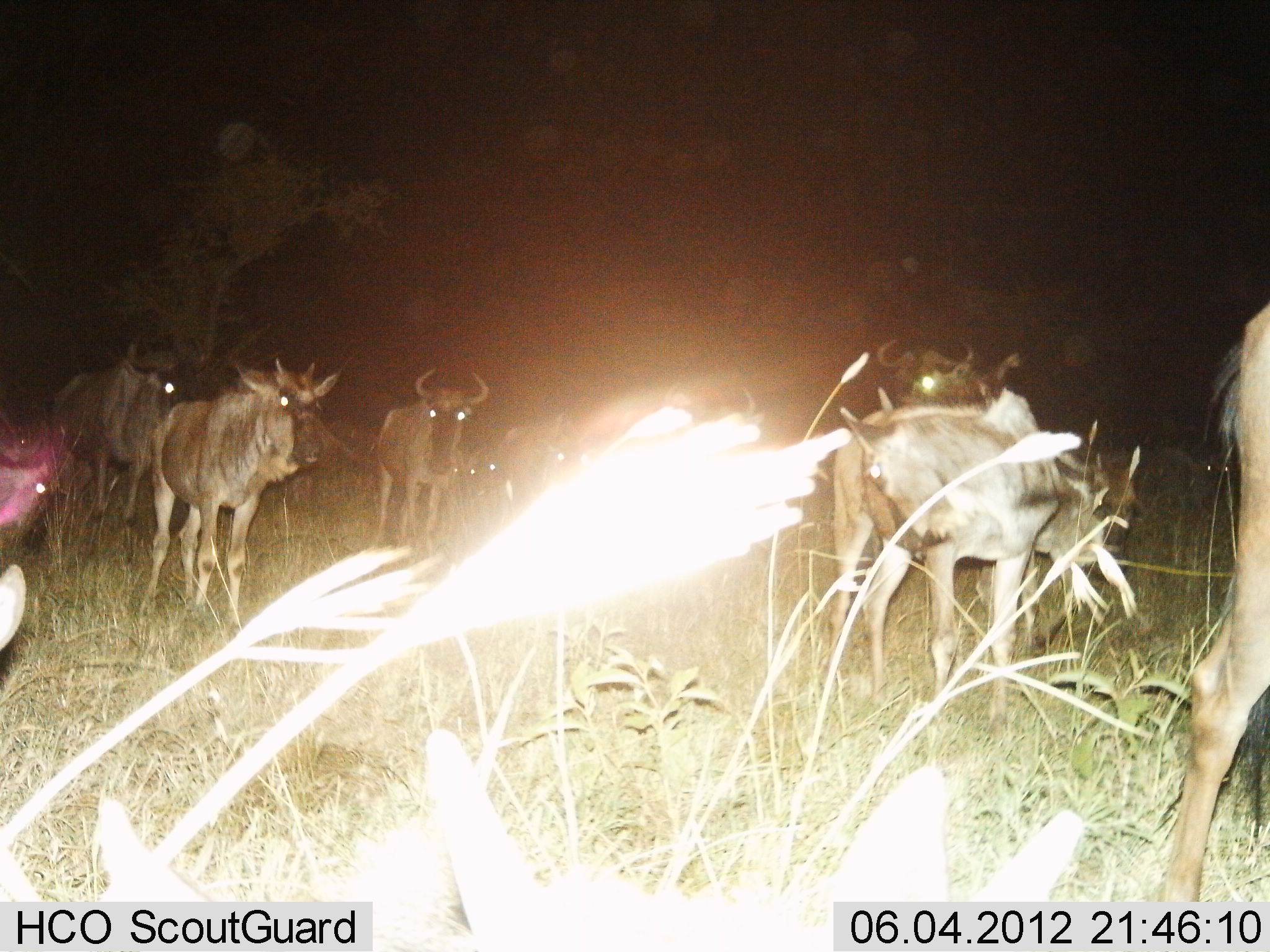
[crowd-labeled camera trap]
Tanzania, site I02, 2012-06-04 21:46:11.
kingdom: Animalia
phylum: Chordata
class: Mammalia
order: Artiodactyla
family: Bovidae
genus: Connochaetes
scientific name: Connochaetes taurinus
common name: blue wildebeest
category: wildebeest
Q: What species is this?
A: Wildebeest (blue wildebeest) (Connochaetes taurinus).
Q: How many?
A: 9.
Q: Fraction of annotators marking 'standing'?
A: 90%.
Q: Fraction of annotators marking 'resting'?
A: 0%.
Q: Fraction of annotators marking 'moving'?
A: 30%.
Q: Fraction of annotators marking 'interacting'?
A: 0%.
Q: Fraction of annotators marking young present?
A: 10%.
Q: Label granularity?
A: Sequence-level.